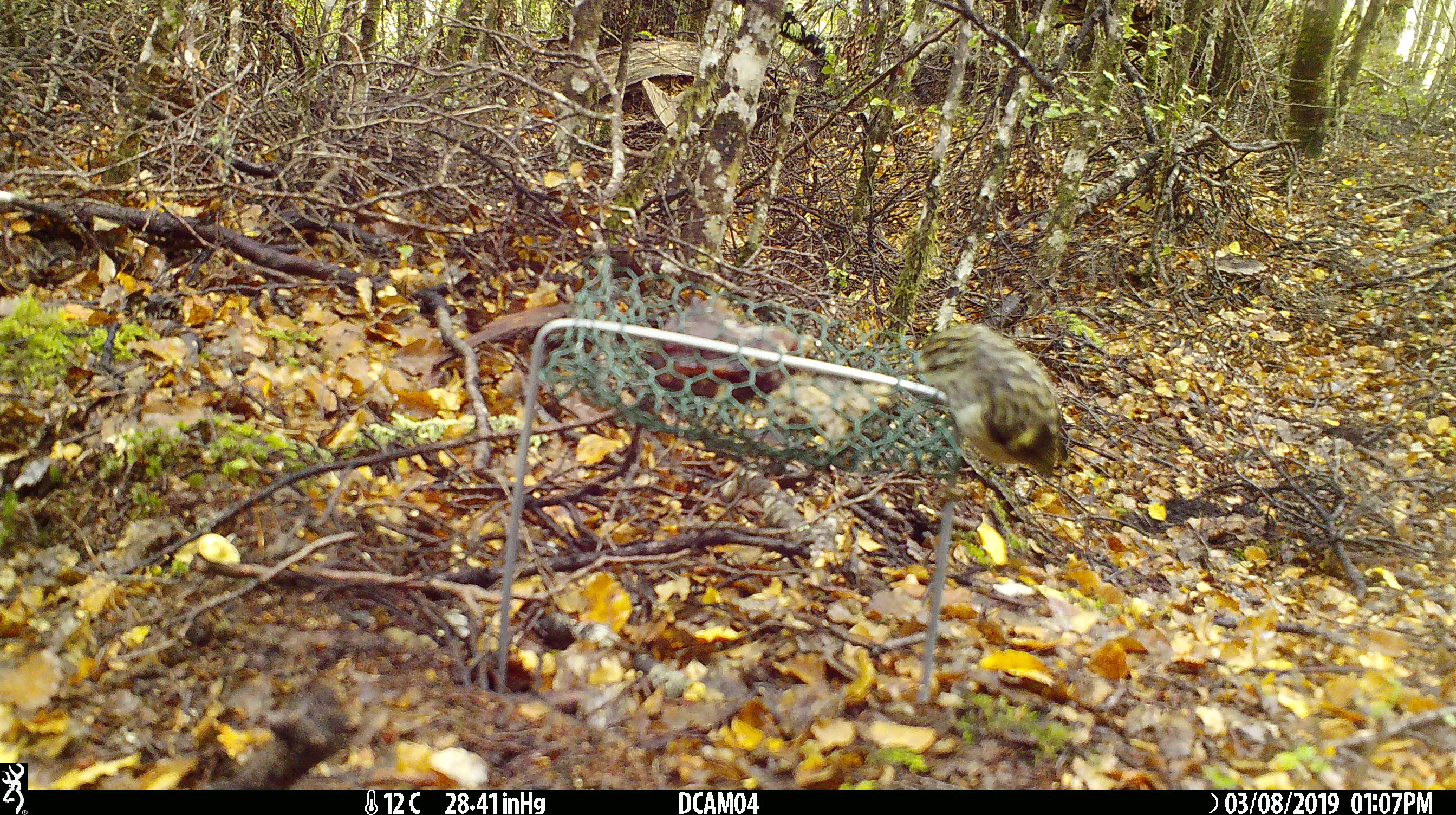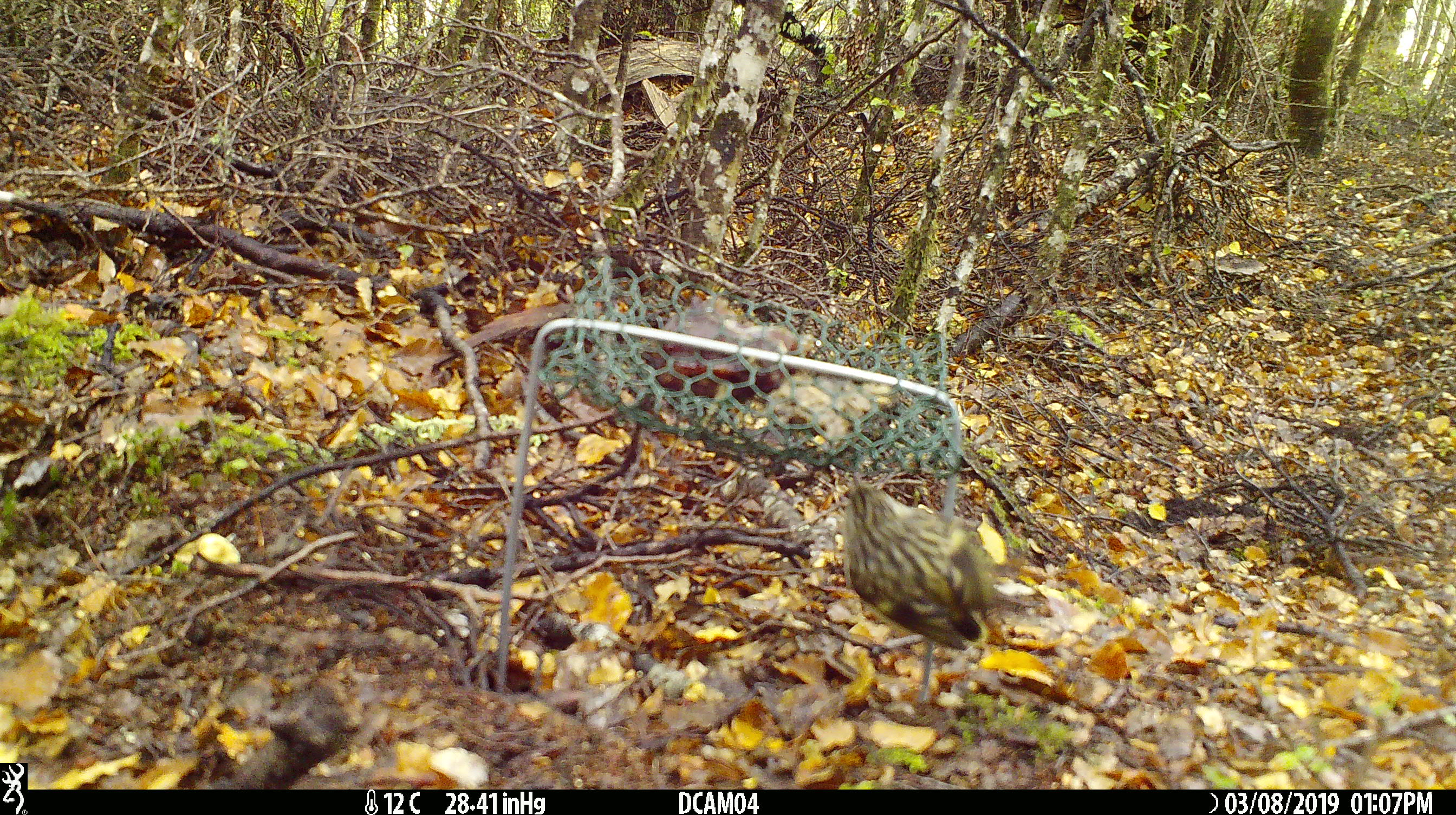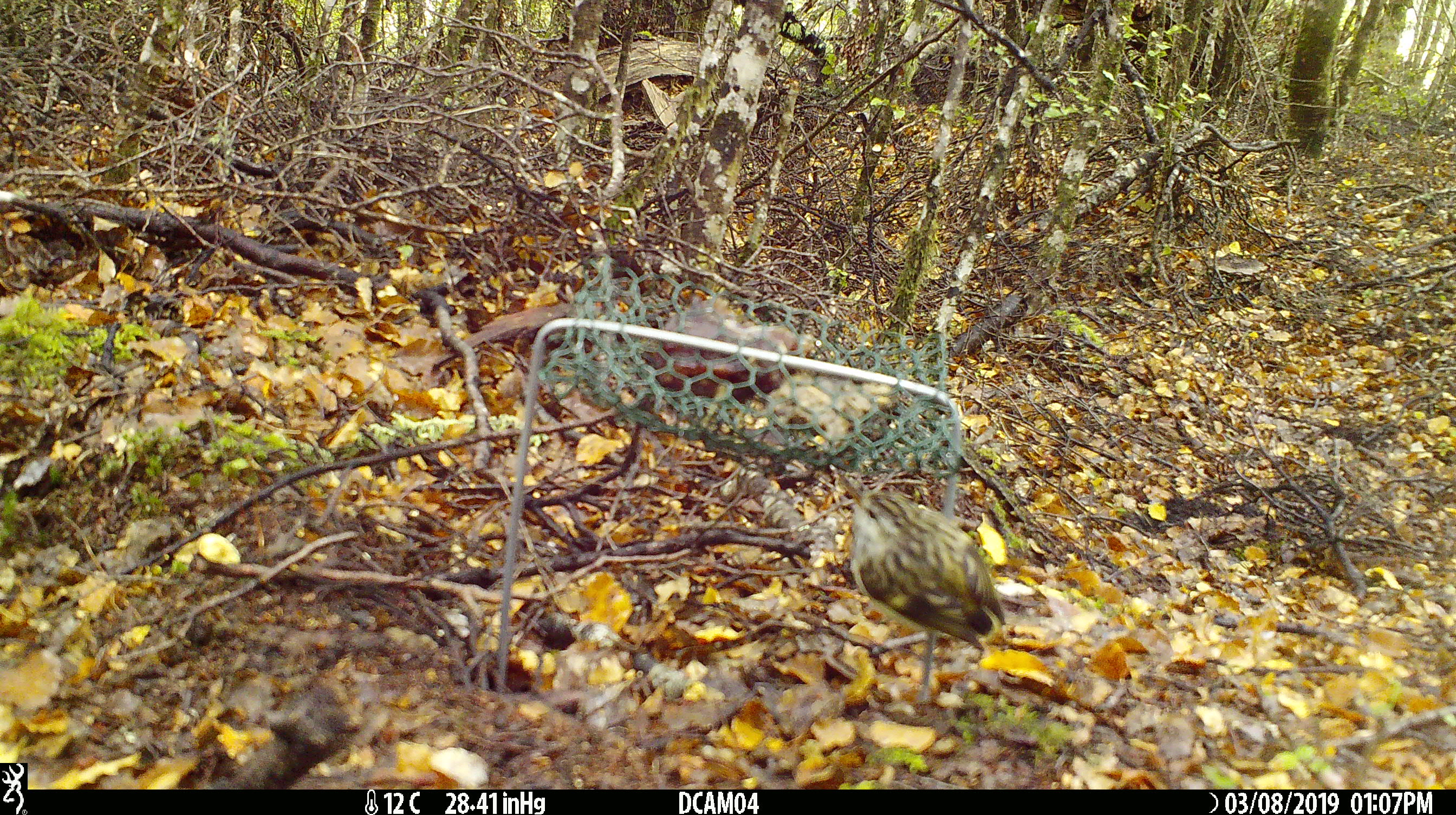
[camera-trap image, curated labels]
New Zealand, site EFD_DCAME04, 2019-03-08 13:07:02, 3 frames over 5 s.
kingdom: Animalia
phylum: Chordata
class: Aves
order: Passeriformes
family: Acanthisittidae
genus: Acanthisitta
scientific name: Acanthisitta chloris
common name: rifleman